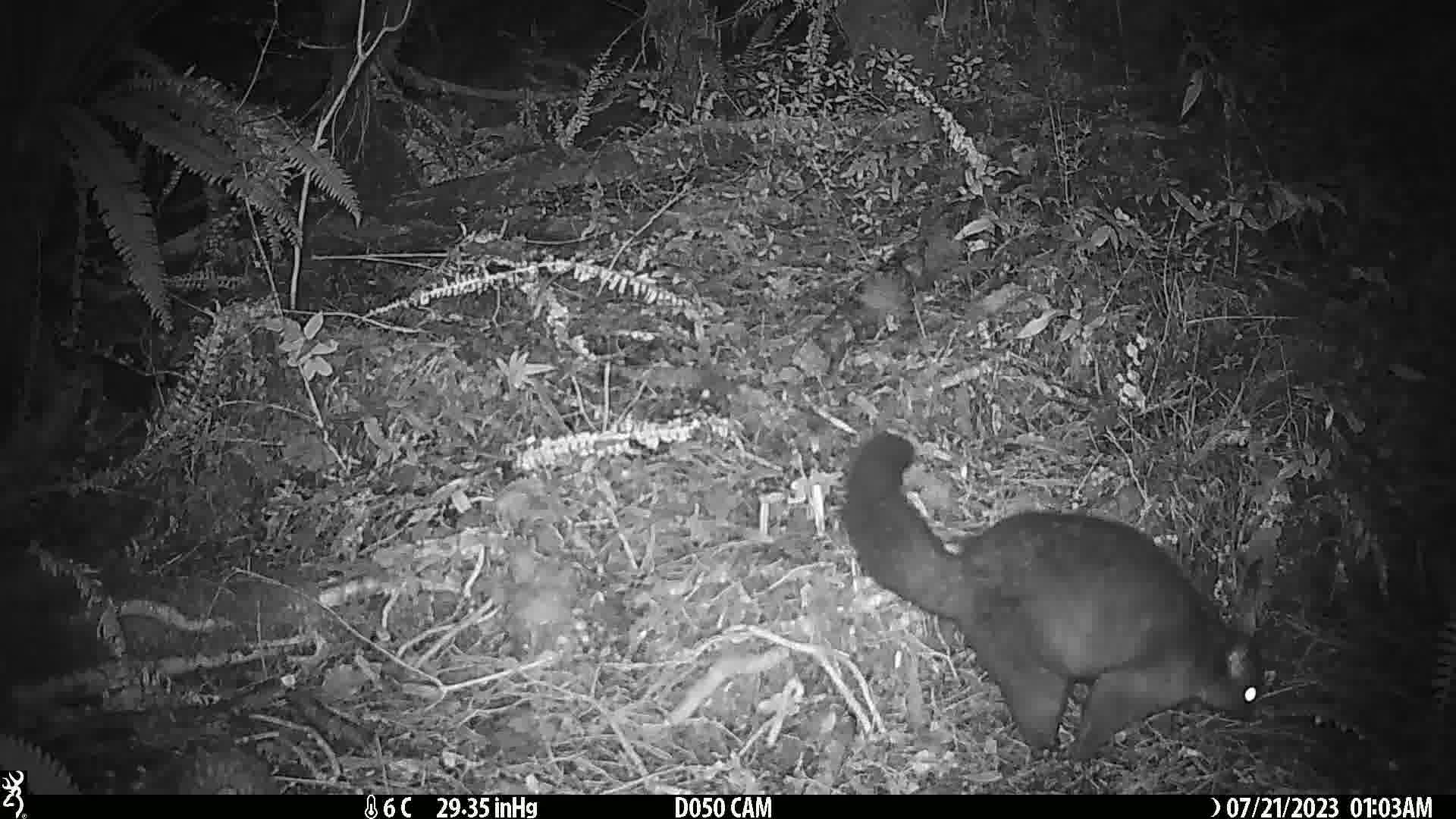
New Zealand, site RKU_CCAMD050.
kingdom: Animalia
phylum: Chordata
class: Mammalia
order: Diprotodontia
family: Phalangeridae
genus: Trichosurus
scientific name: Trichosurus vulpecula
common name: common brushtail possum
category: possum